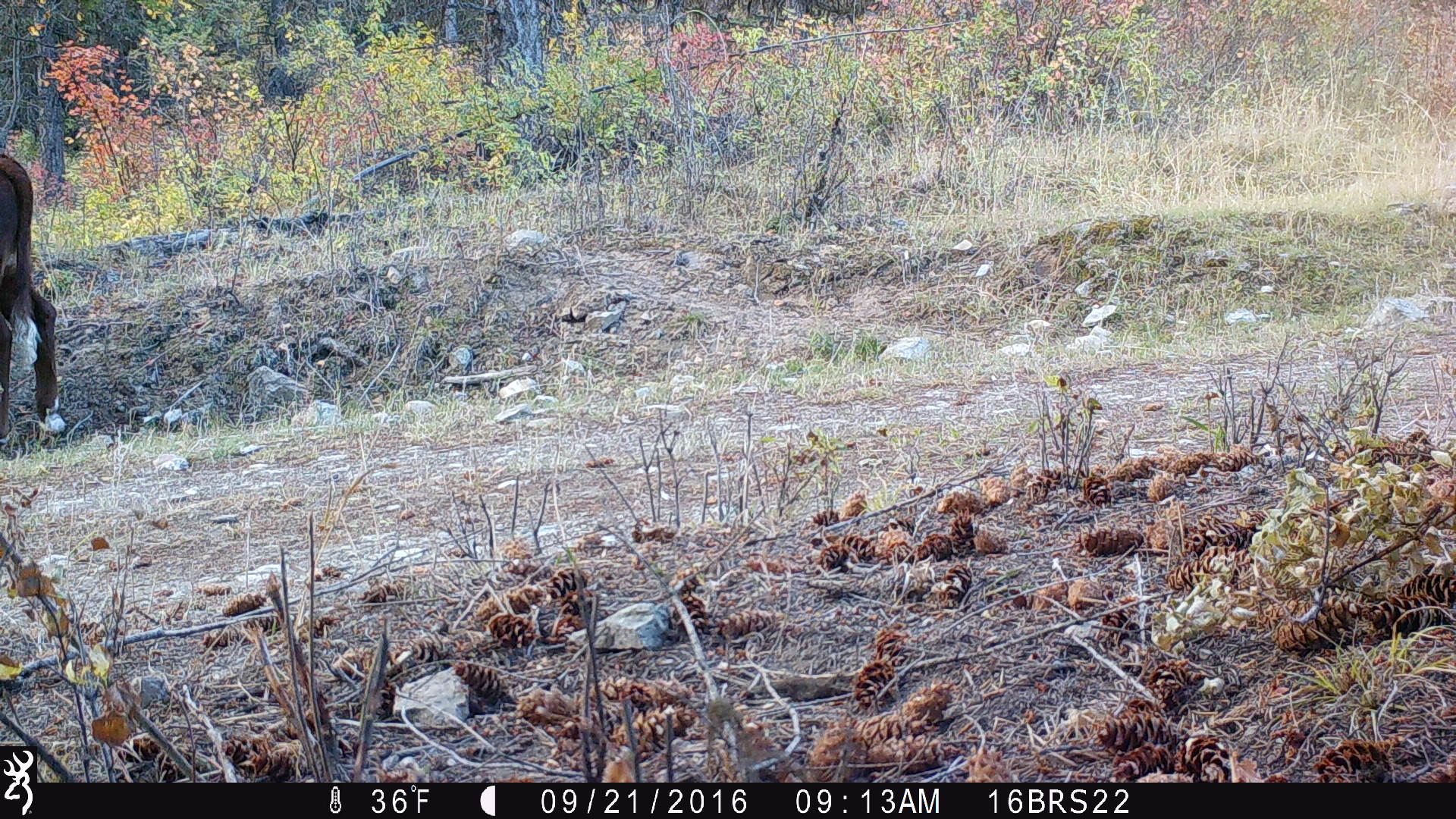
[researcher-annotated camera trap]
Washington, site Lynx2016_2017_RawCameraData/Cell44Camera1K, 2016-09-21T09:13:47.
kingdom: Animalia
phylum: Chordata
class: Mammalia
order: Artiodactyla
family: Bovidae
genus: Bos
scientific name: Bos taurus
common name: domestic cattle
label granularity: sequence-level